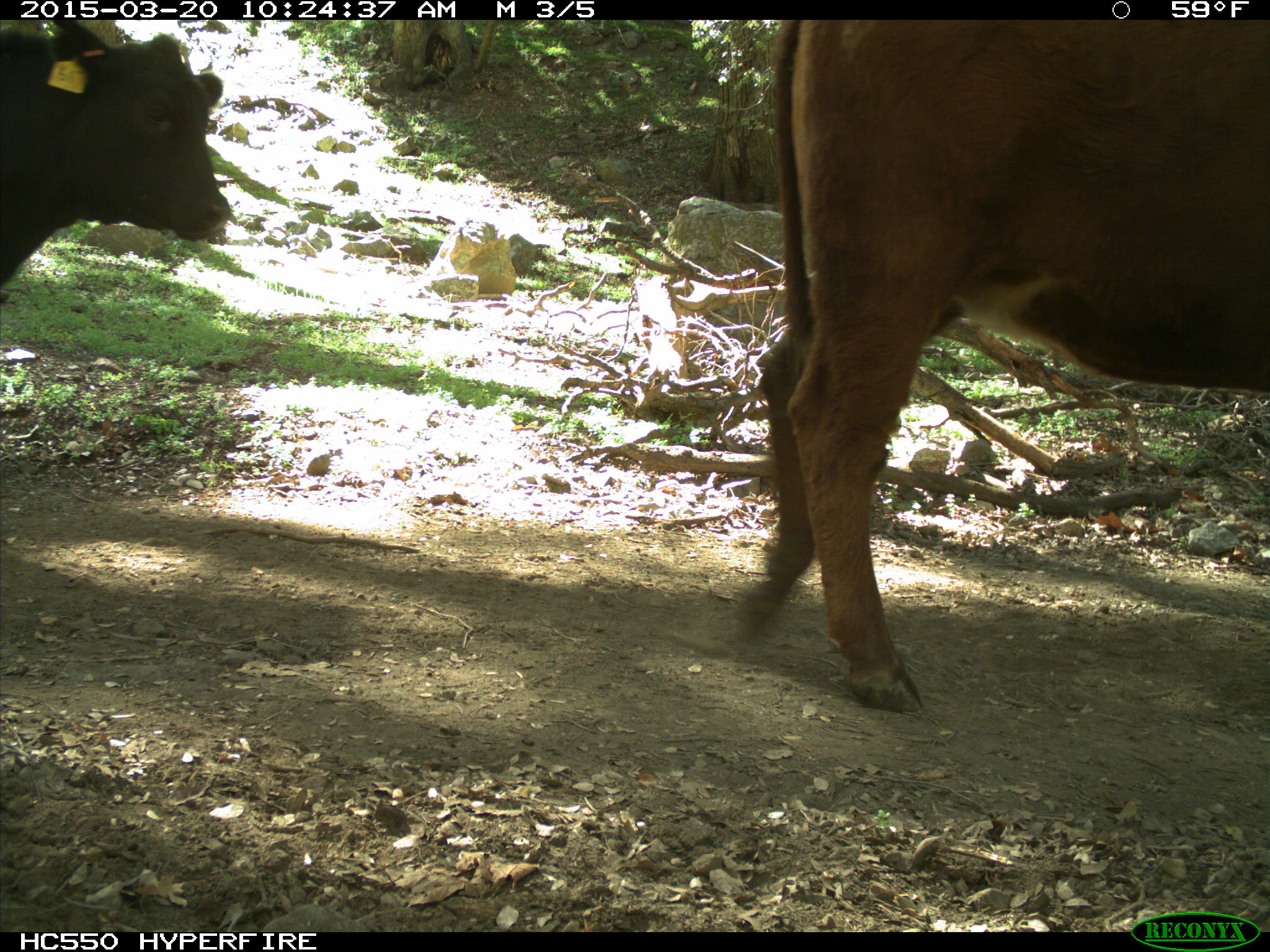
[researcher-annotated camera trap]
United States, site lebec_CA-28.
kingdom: Animalia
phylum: Chordata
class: Mammalia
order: Artiodactyla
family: Bovidae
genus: Bos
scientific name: Bos taurus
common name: domestic cow